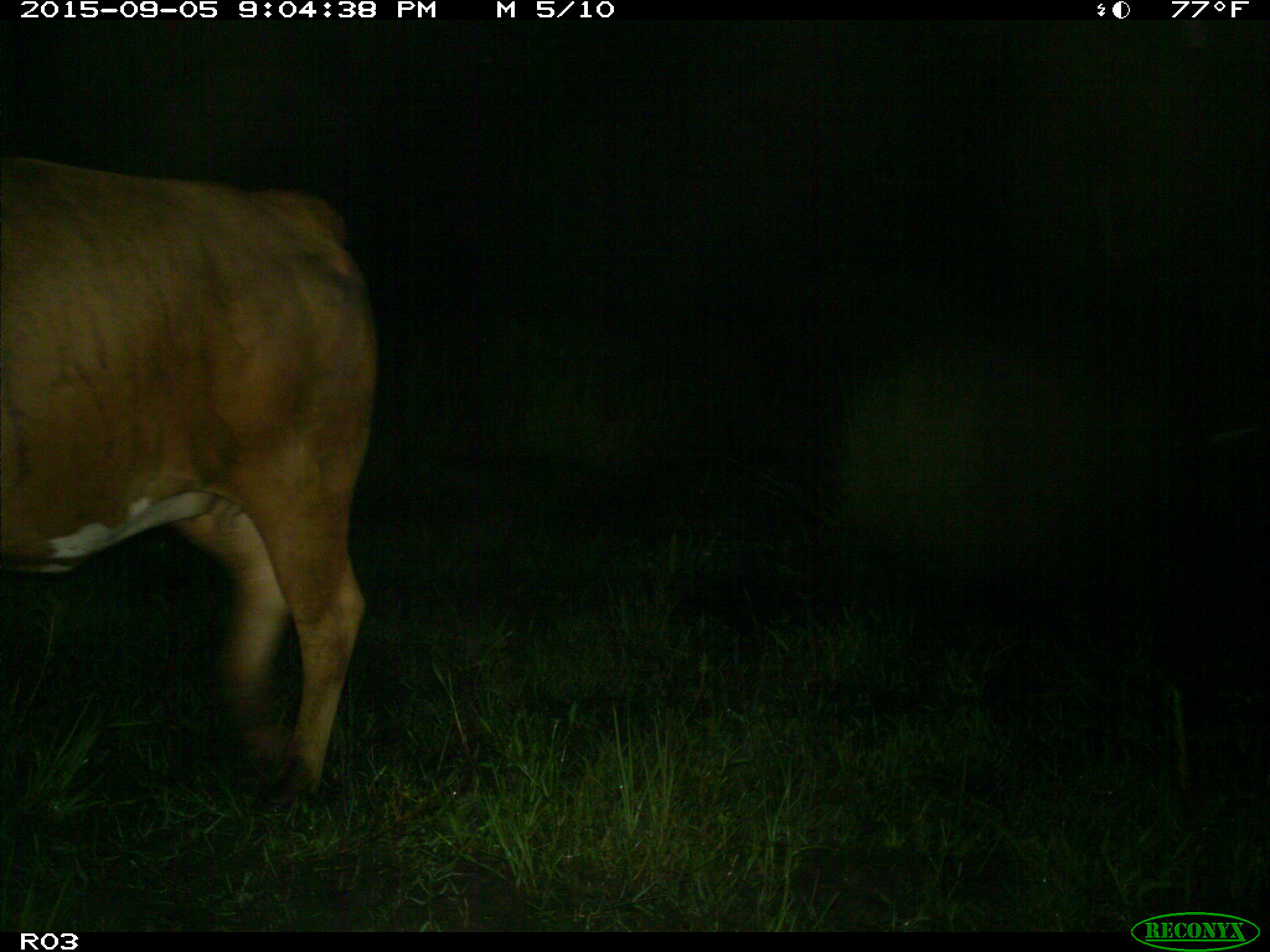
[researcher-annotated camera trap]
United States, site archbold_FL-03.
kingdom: Animalia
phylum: Chordata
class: Mammalia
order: Artiodactyla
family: Bovidae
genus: Bos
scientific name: Bos taurus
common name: domestic cow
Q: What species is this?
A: Bos taurus (domestic cow).